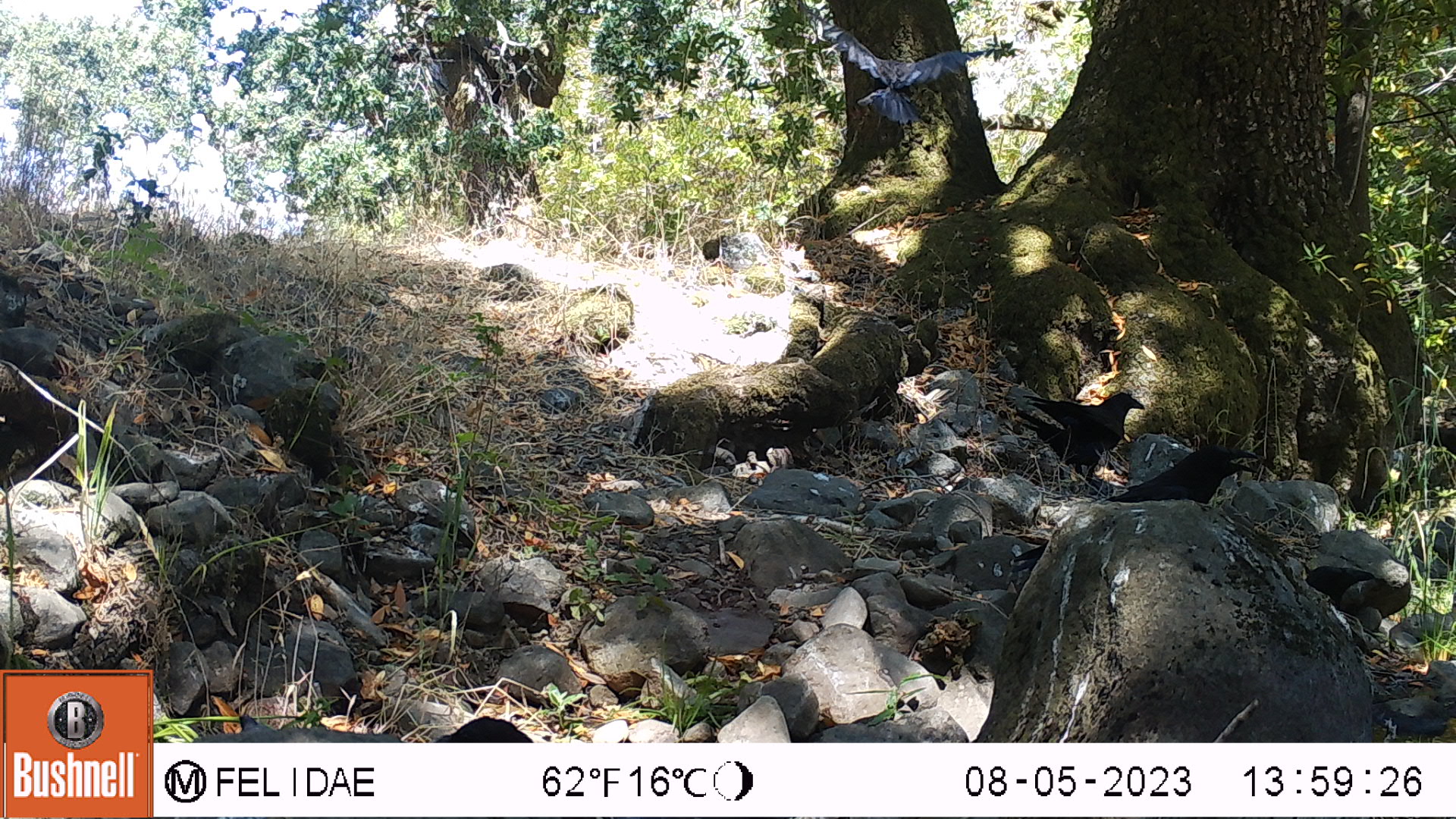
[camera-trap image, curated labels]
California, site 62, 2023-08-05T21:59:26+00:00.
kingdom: Animalia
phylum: Chordata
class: Aves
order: Passeriformes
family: Corvidae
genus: Corvus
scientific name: Corvus corax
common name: common raven